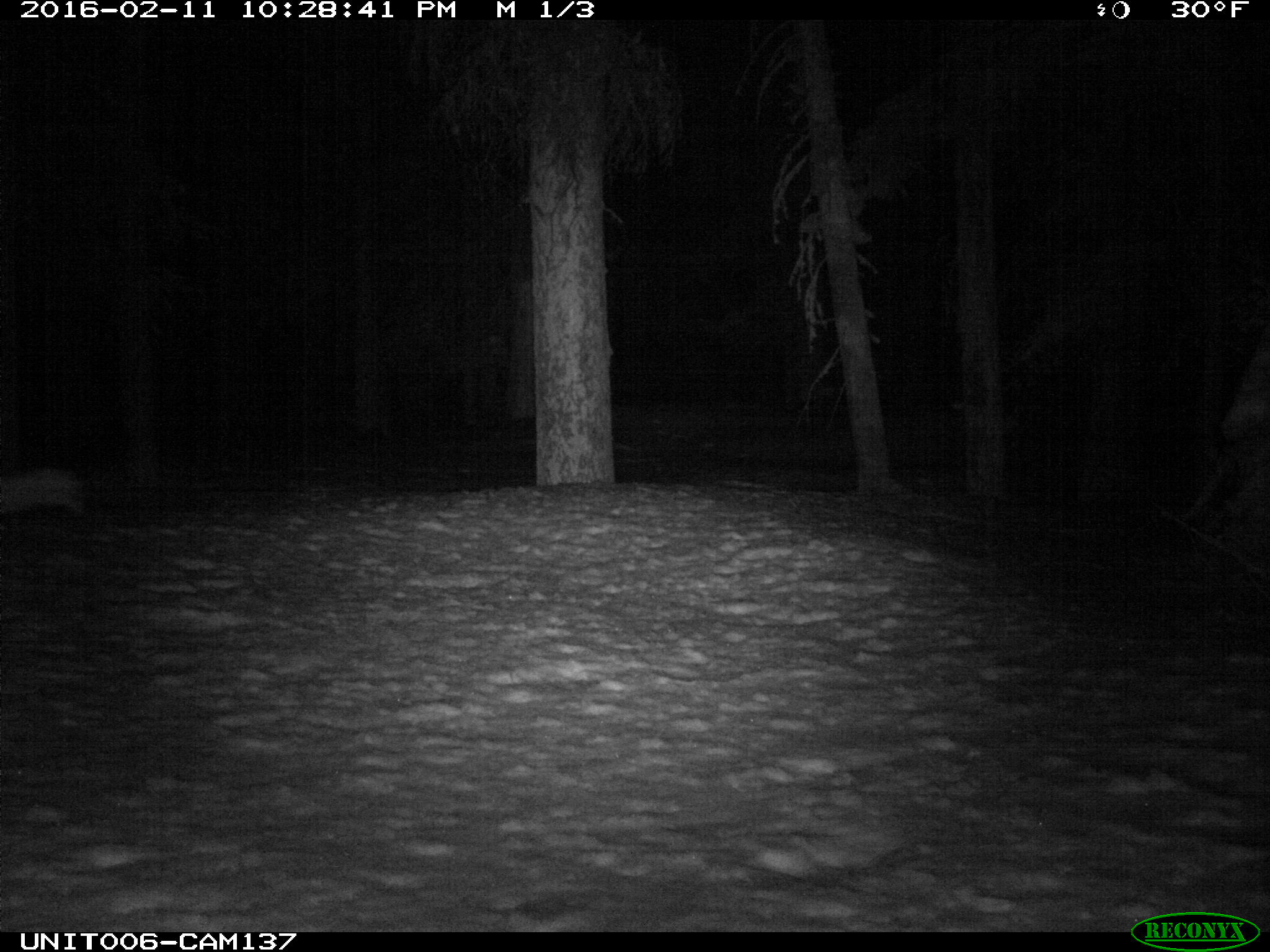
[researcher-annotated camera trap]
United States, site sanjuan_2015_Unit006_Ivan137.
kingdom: Animalia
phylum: Chordata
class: Mammalia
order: Lagomorpha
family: Leporidae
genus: Lepus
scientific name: Lepus americanus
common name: snowshoe hare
Lepus americanus (snowshoe hare).